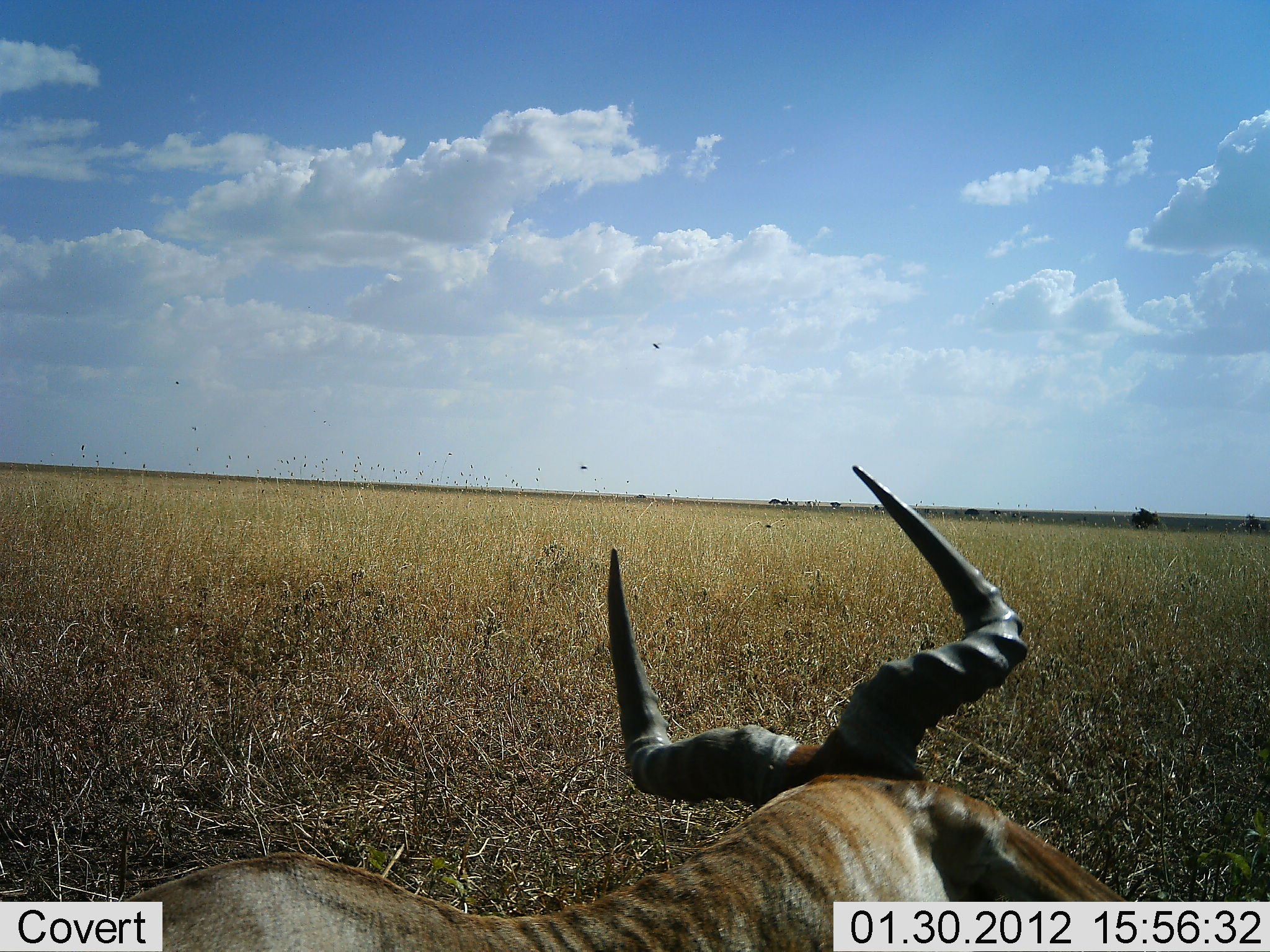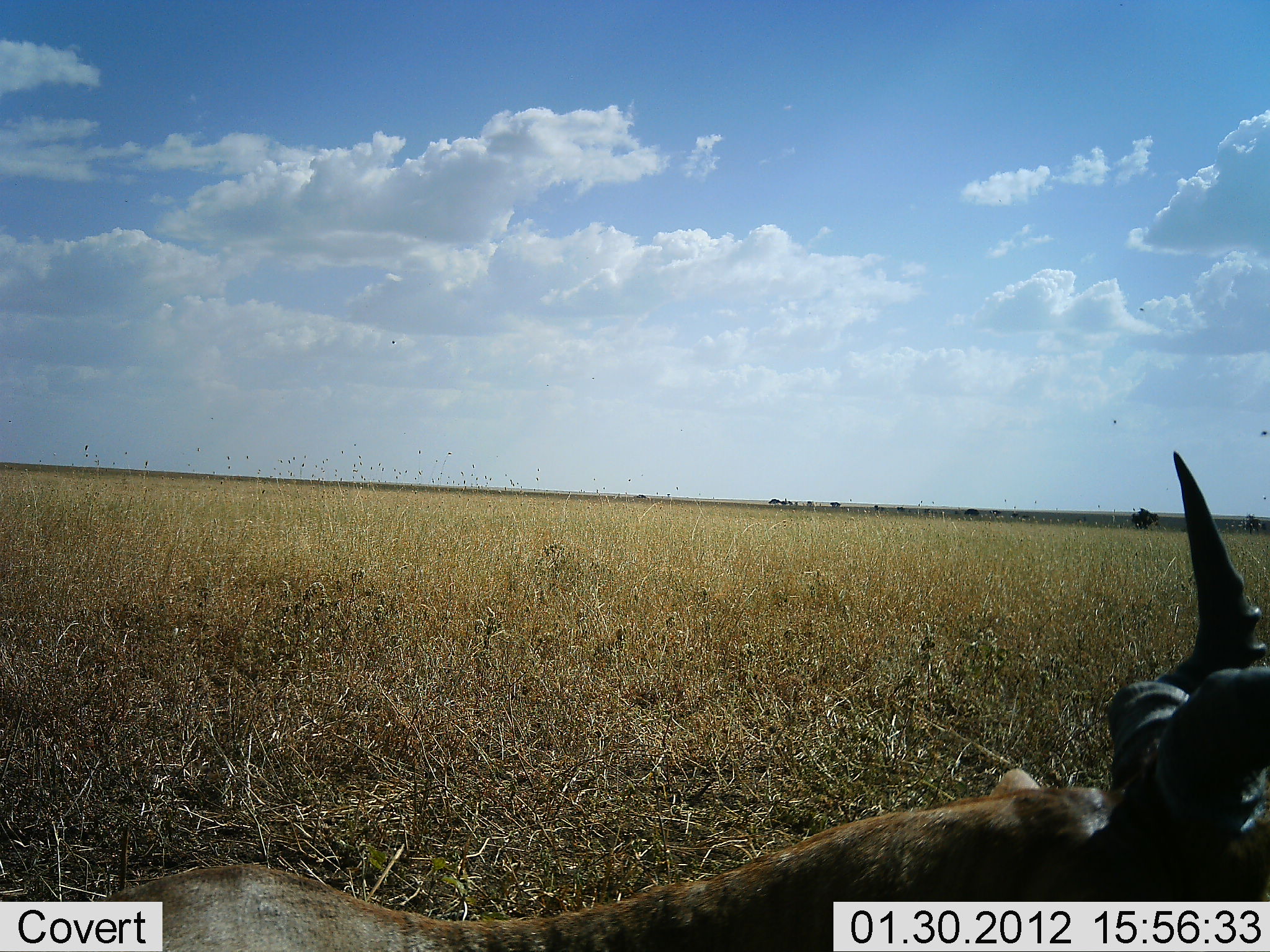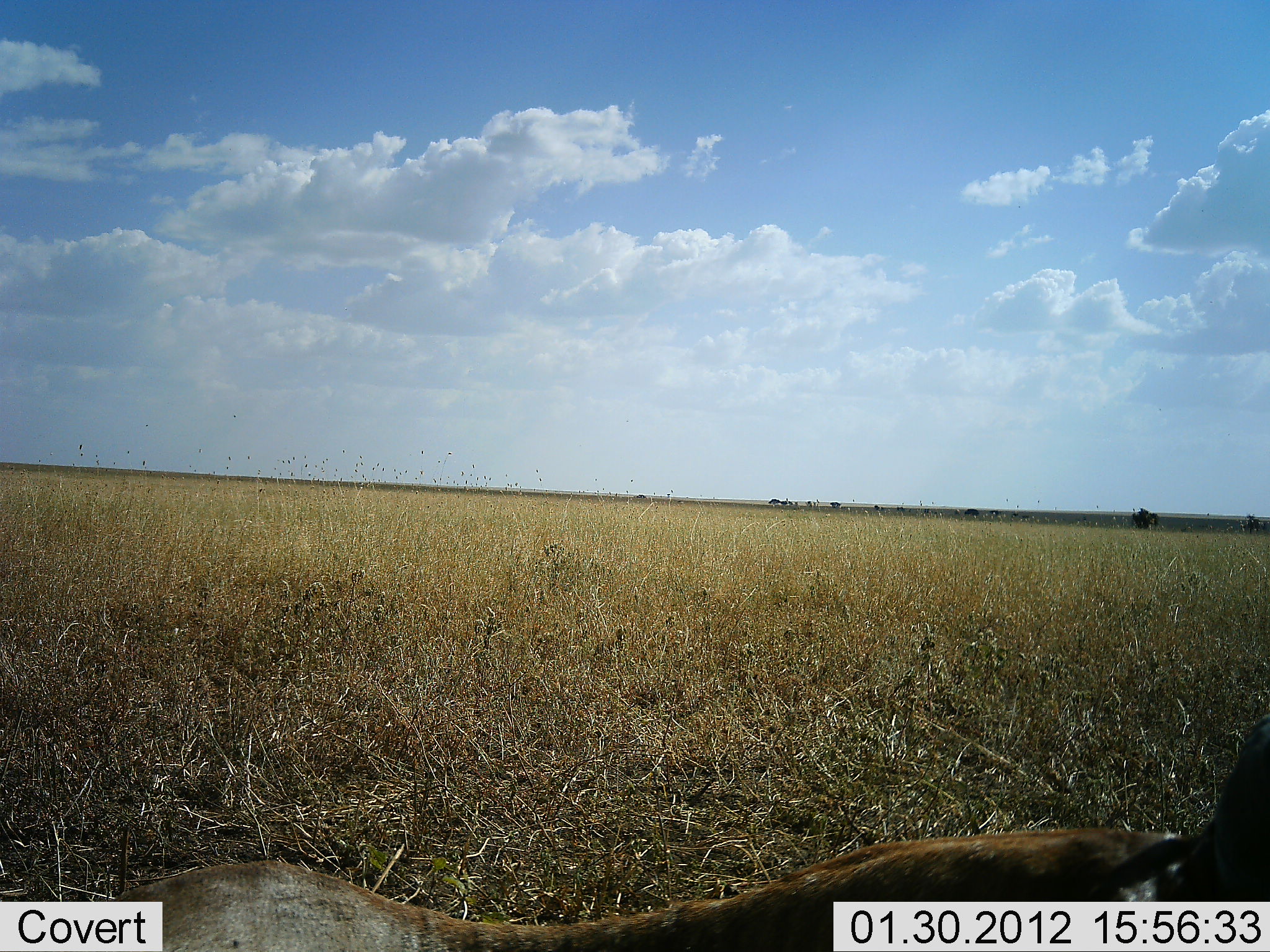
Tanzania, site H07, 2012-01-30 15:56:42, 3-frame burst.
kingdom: Animalia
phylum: Chordata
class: Mammalia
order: Artiodactyla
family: Bovidae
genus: Alcelaphus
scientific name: Alcelaphus buselaphus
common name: hartebeest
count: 1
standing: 0%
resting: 83%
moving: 11%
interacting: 0%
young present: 0%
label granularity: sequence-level